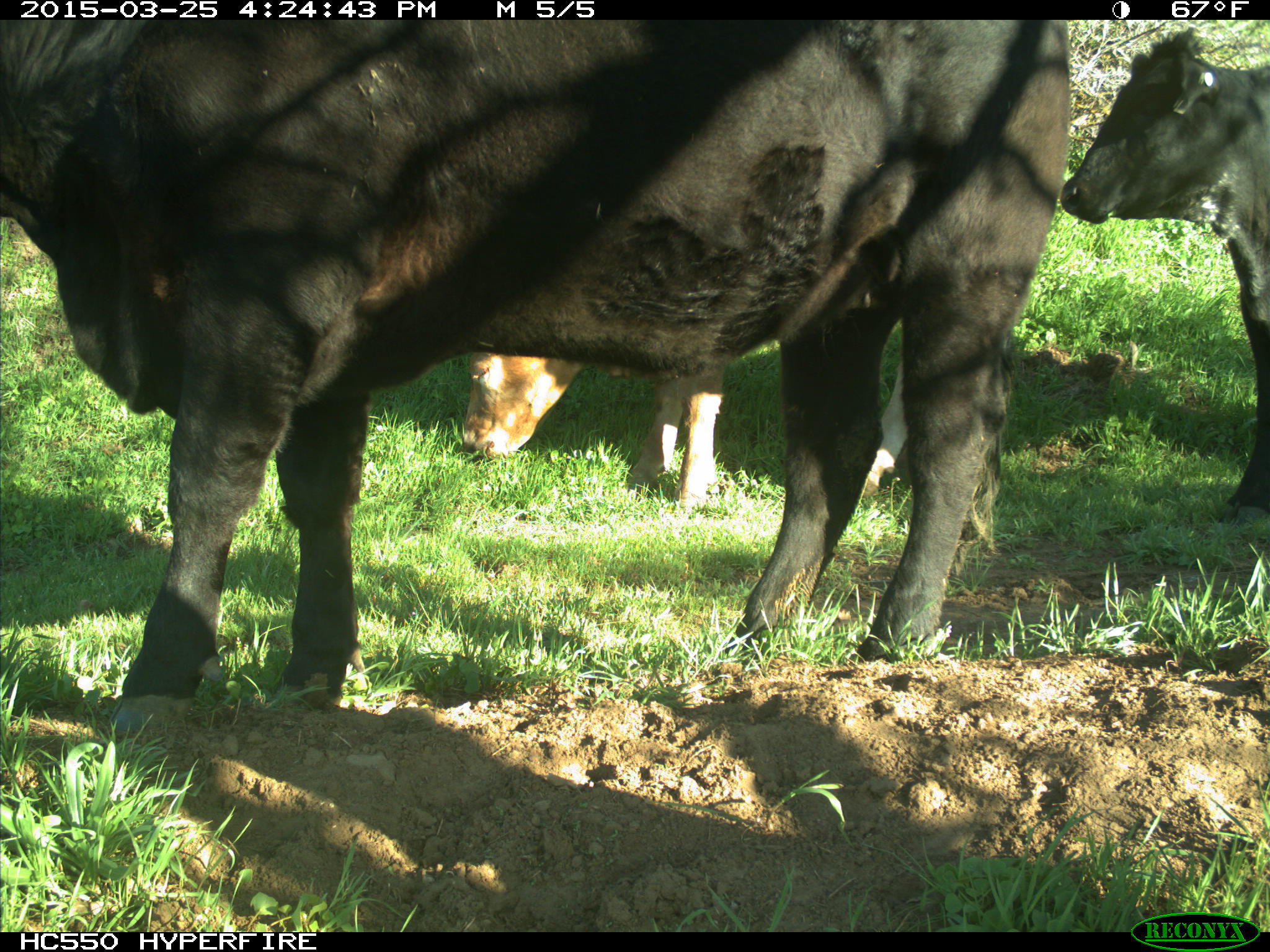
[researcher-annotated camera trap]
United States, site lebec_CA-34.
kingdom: Animalia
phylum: Chordata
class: Mammalia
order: Artiodactyla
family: Bovidae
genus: Bos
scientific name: Bos taurus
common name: domestic cow